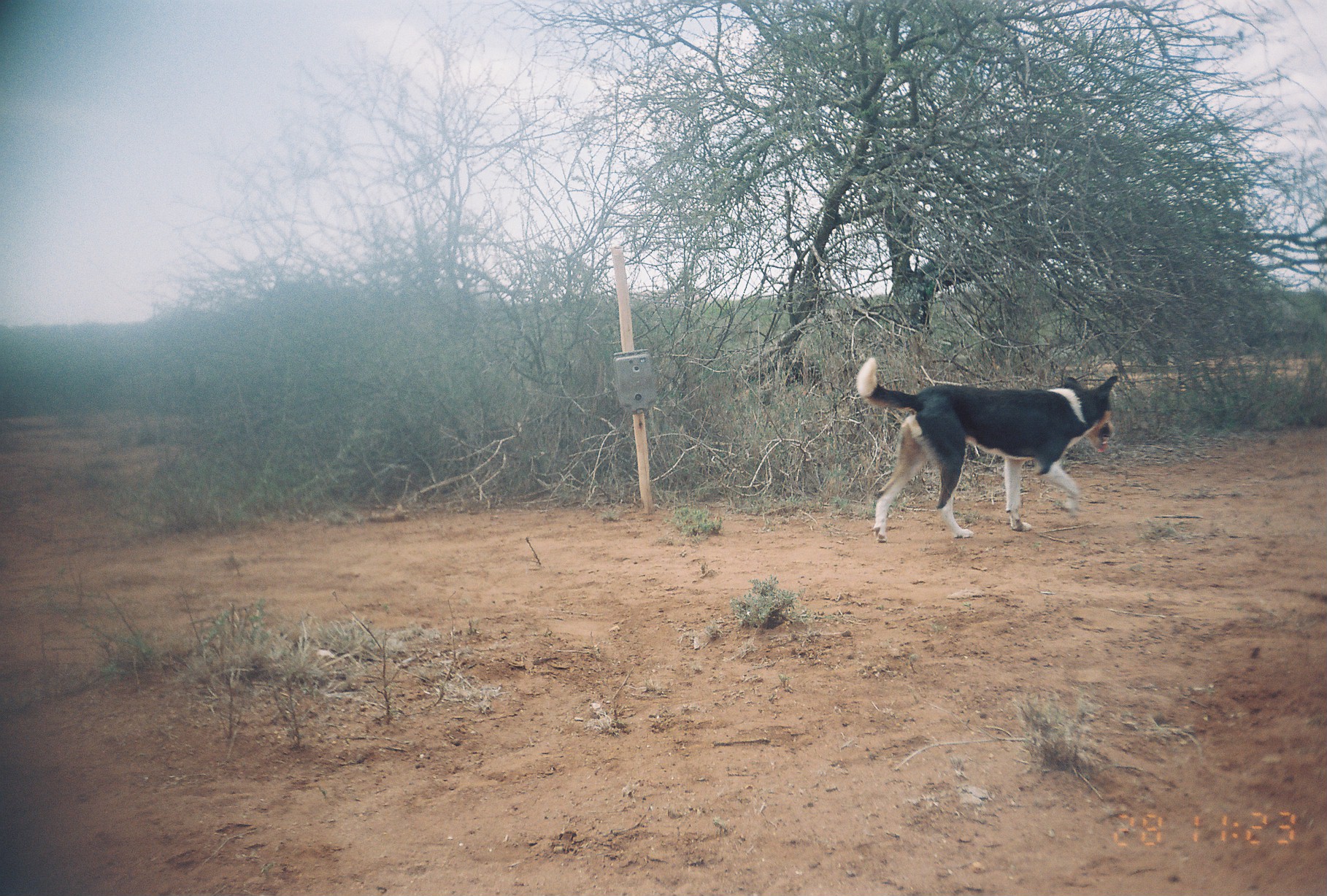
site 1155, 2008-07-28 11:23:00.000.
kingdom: Animalia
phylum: Chordata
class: Mammalia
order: Carnivora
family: Canidae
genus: Canis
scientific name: Canis familiaris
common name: domestic dog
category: canis lupus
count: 1